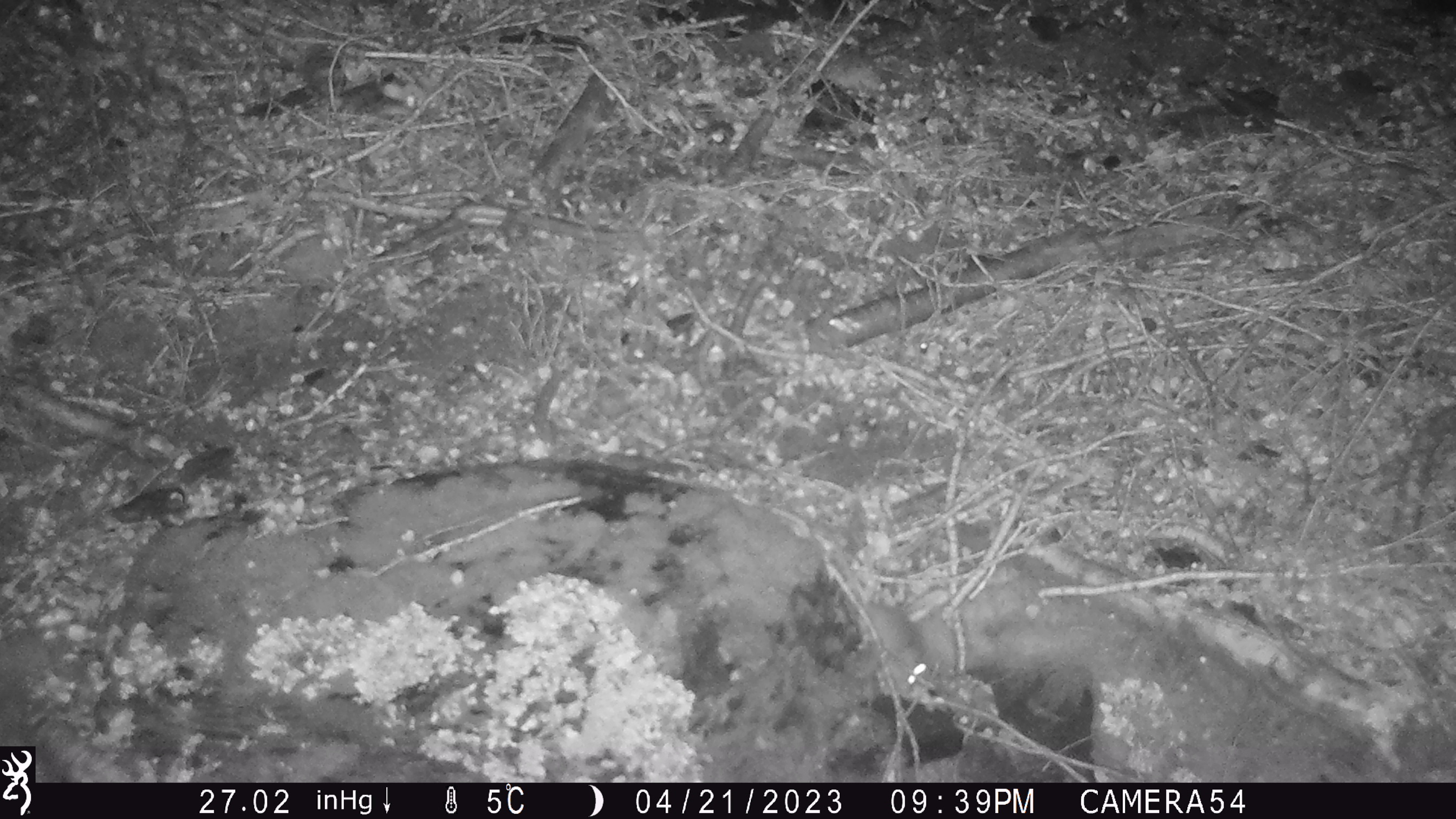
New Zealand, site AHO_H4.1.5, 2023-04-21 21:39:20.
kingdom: Animalia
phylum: Chordata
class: Mammalia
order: Rodentia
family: Muridae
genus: Mus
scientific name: Mus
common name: mouse